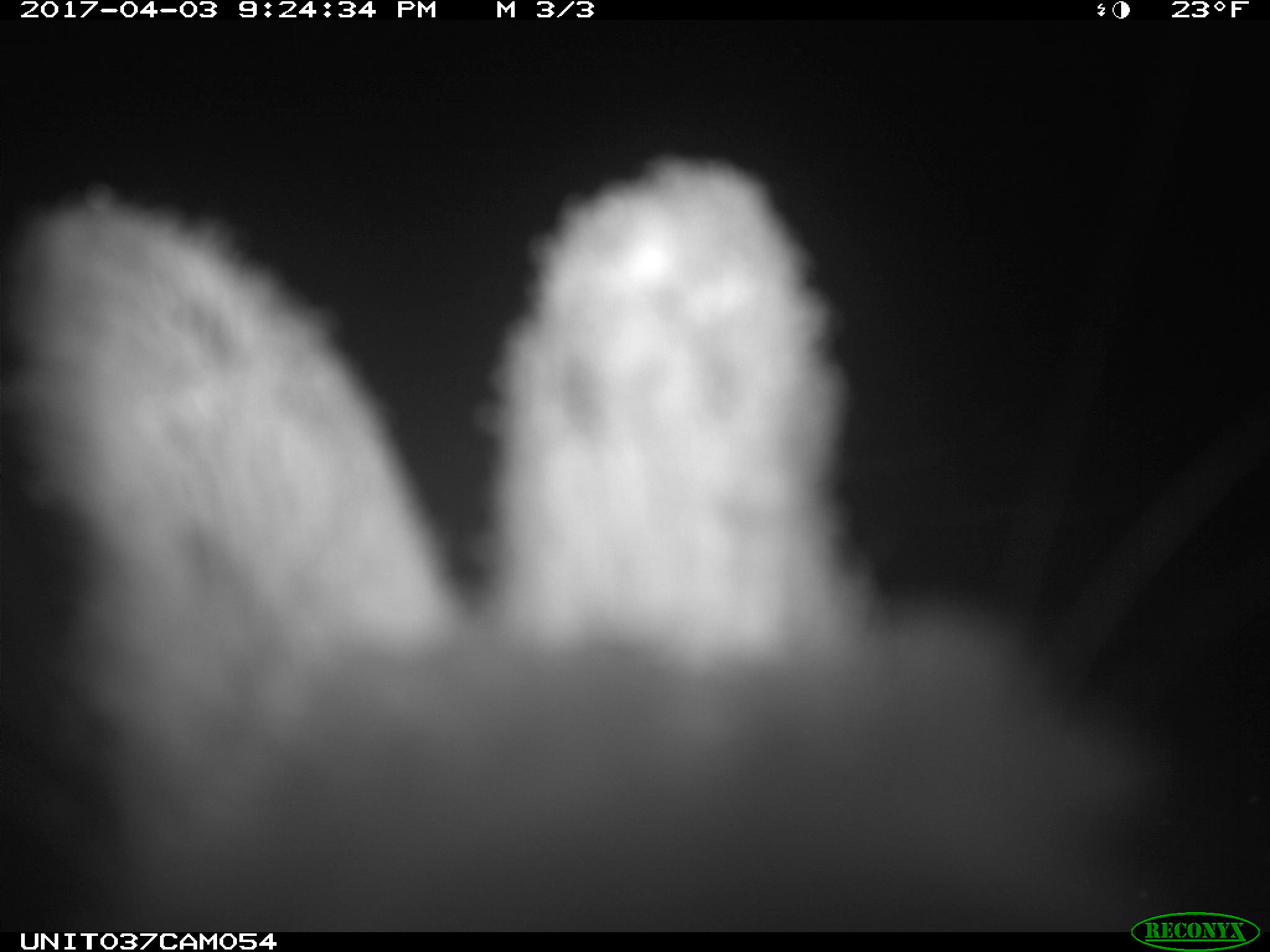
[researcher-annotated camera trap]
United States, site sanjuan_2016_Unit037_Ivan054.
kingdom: Animalia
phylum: Chordata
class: Mammalia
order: Lagomorpha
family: Leporidae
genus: Lepus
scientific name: Lepus americanus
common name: snowshoe hare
Lepus americanus (snowshoe hare).